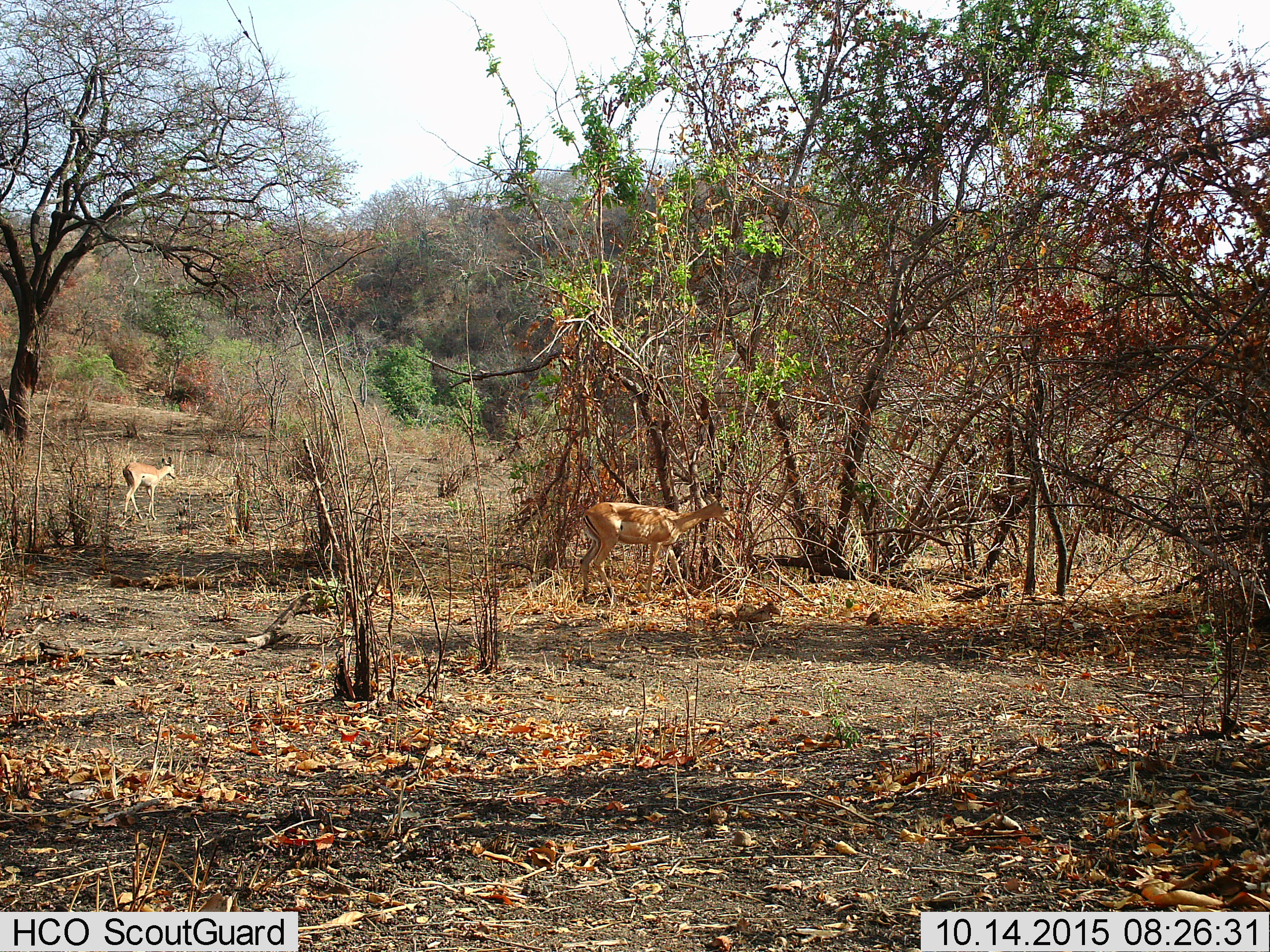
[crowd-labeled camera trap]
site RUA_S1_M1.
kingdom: Animalia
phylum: Chordata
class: Mammalia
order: Artiodactyla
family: Bovidae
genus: Aepyceros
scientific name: Aepyceros melampus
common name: impala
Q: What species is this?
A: Impala (Aepyceros melampus).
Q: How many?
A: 2.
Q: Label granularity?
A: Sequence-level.